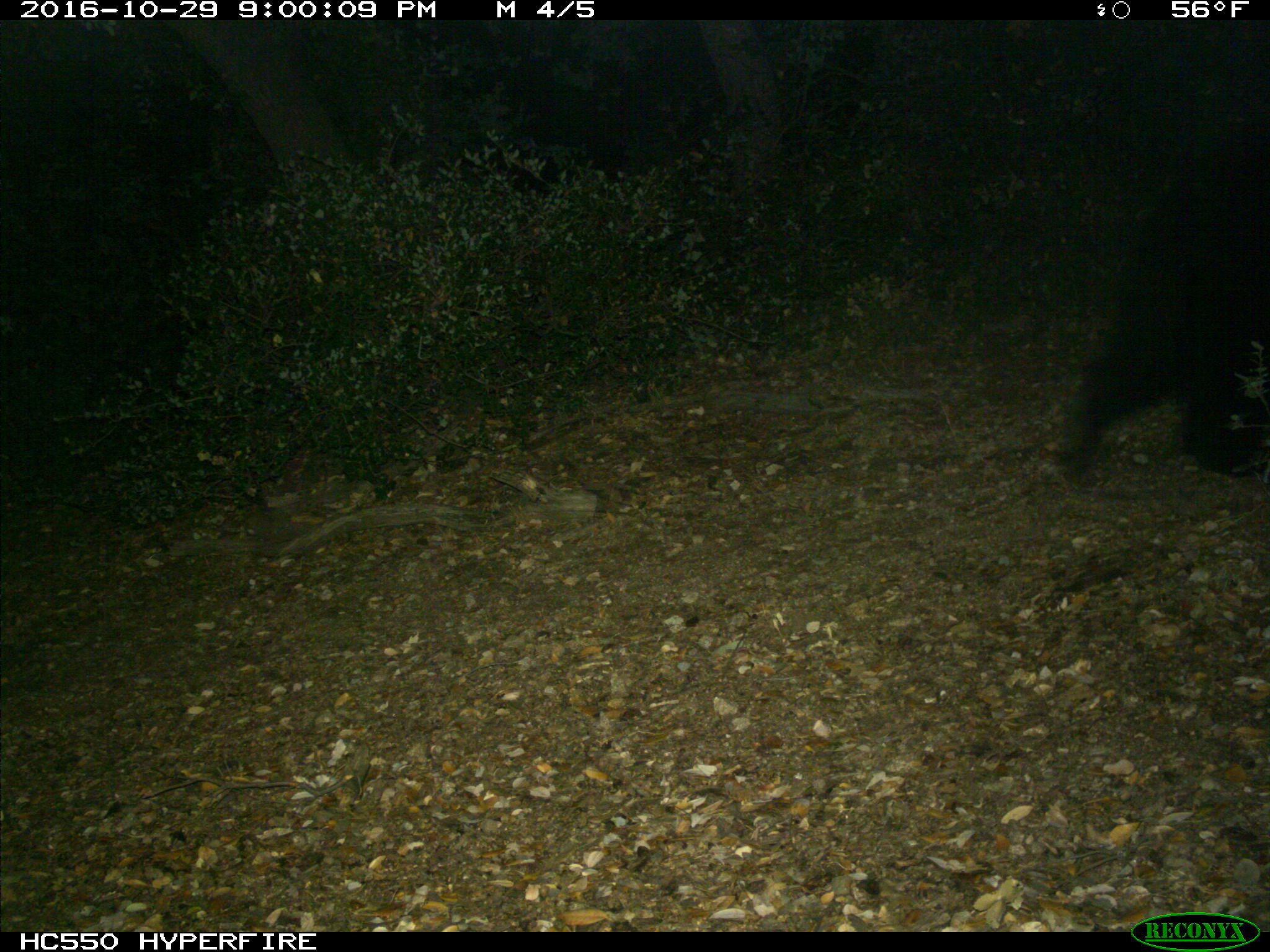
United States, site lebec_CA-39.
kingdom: Animalia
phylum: Chordata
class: Mammalia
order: Carnivora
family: Ursidae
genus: Ursus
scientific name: Ursus americanus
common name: american black bear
Ursus americanus (american black bear).